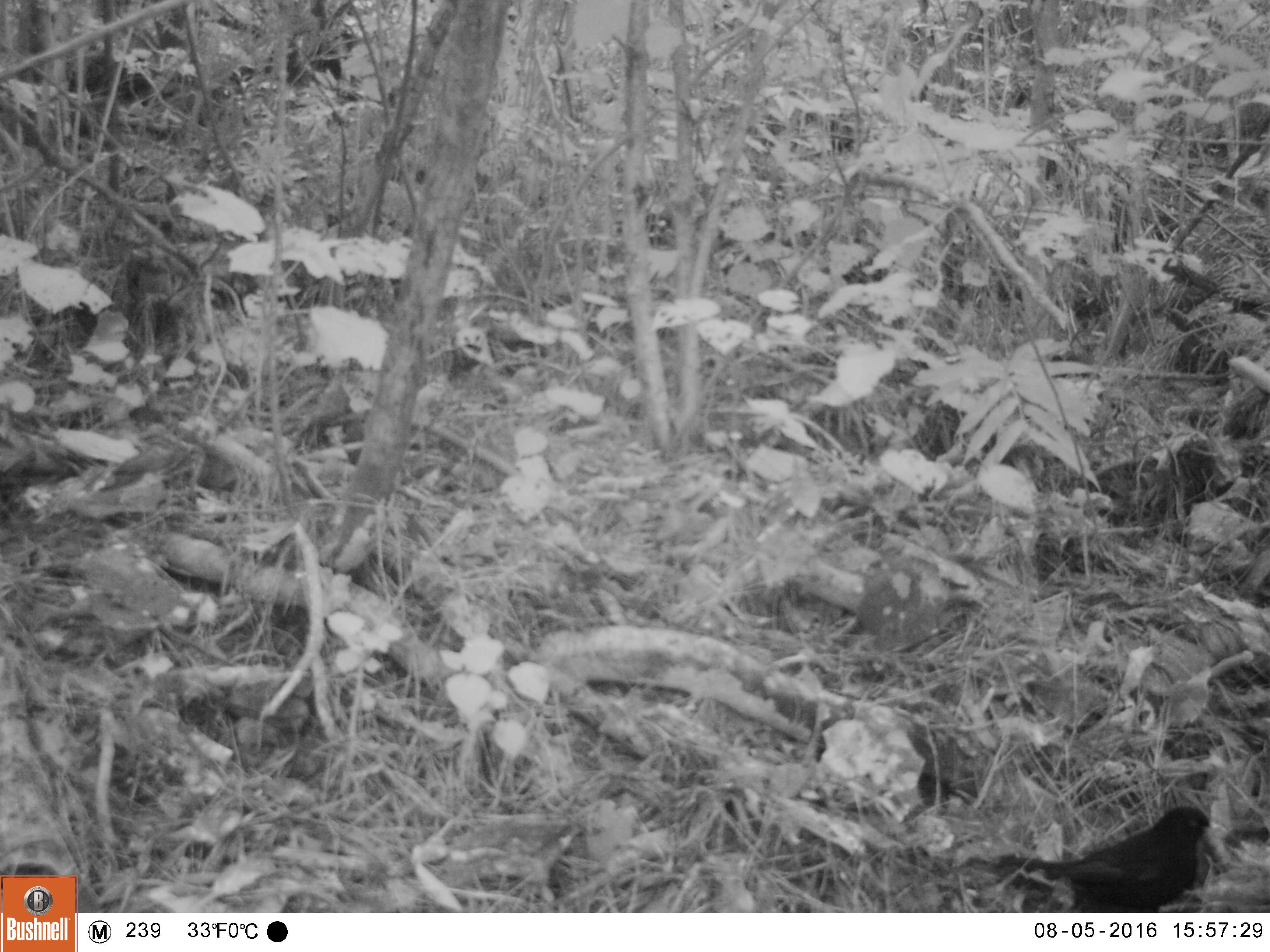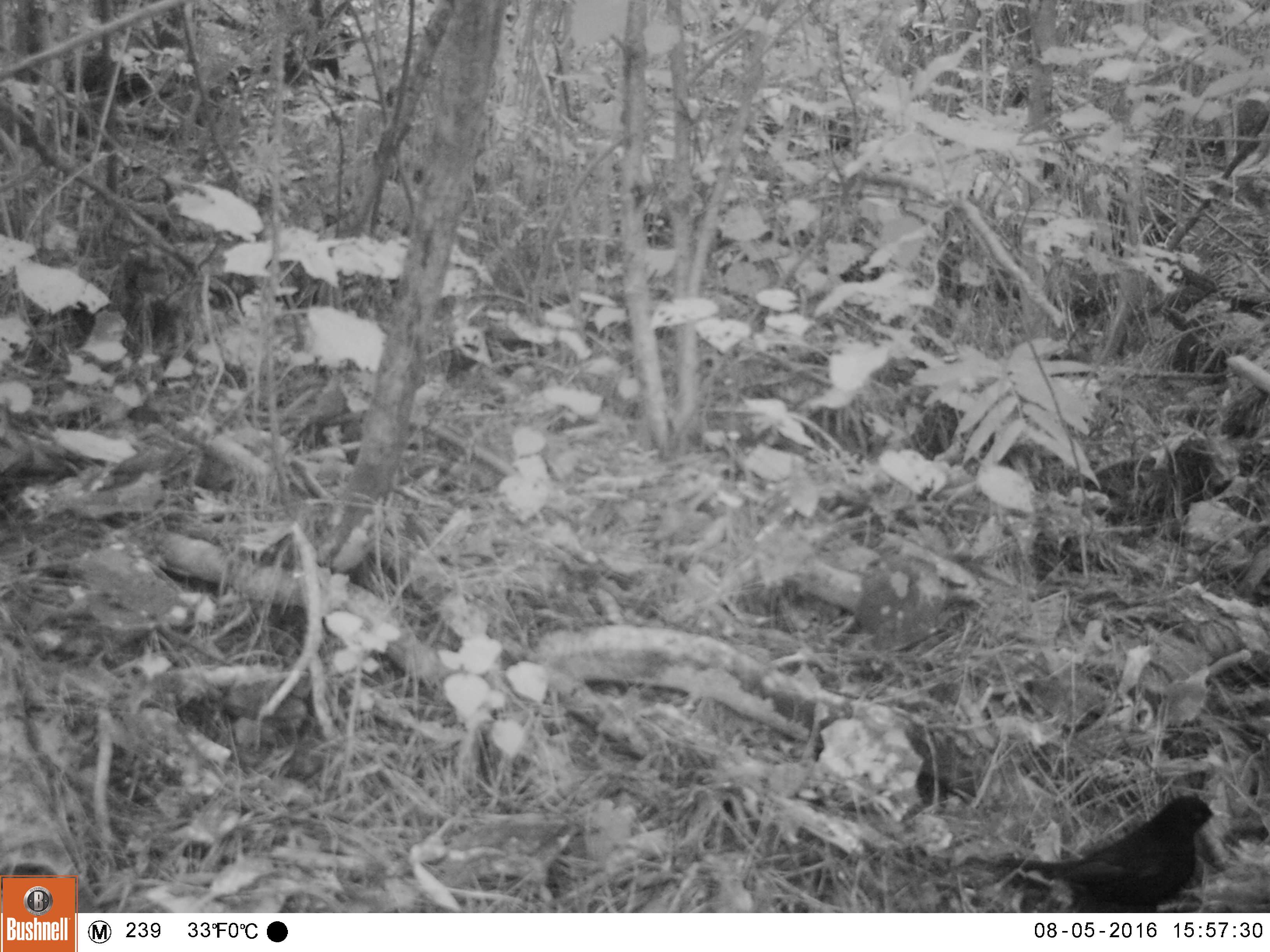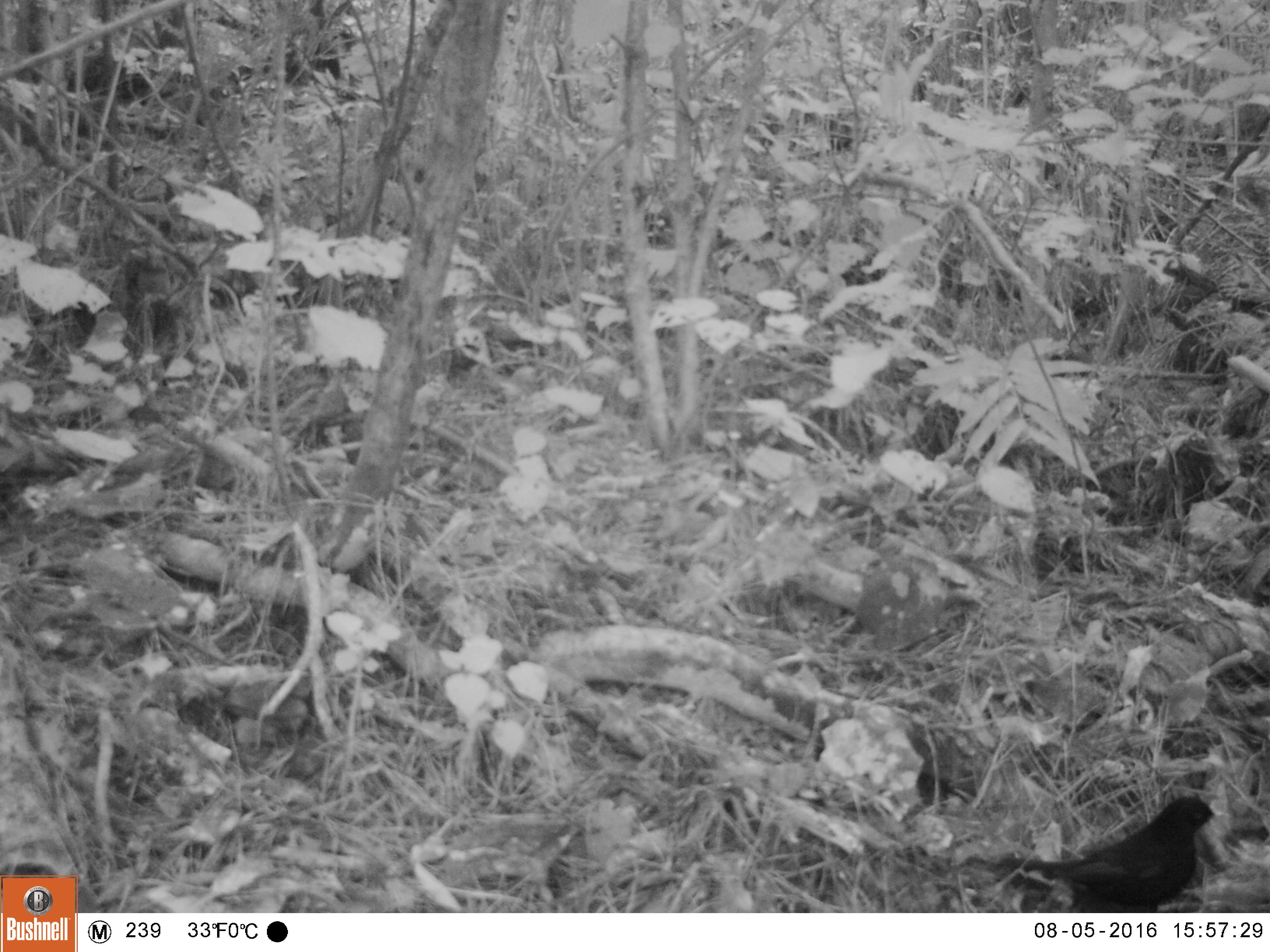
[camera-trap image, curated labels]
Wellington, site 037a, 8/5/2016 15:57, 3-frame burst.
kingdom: Animalia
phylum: Chordata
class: Aves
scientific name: Aves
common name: bird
Bird (Aves).